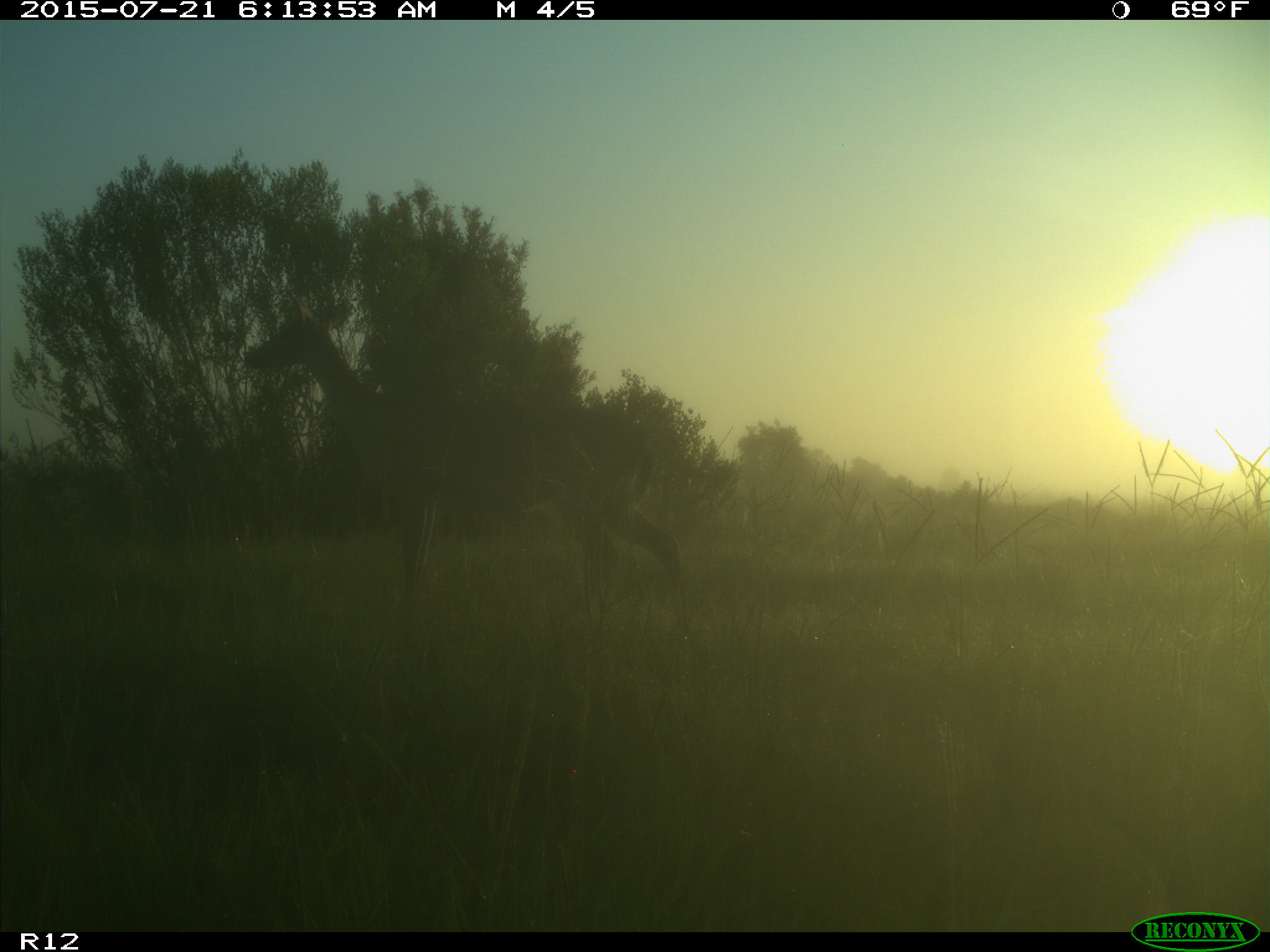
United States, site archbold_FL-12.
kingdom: Animalia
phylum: Chordata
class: Mammalia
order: Artiodactyla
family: Cervidae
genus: Odocoileus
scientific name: Odocoileus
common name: deer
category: unidentified deer